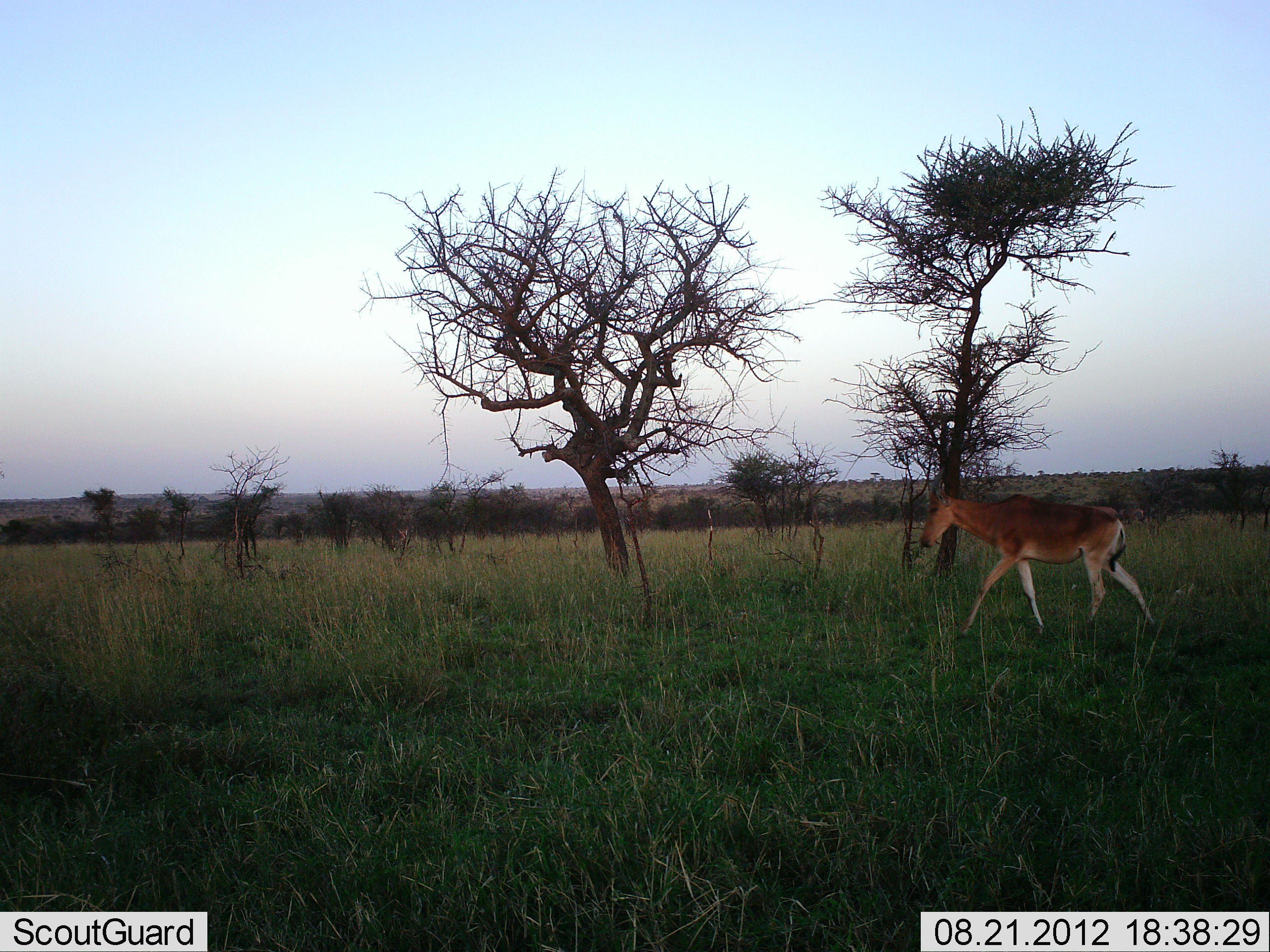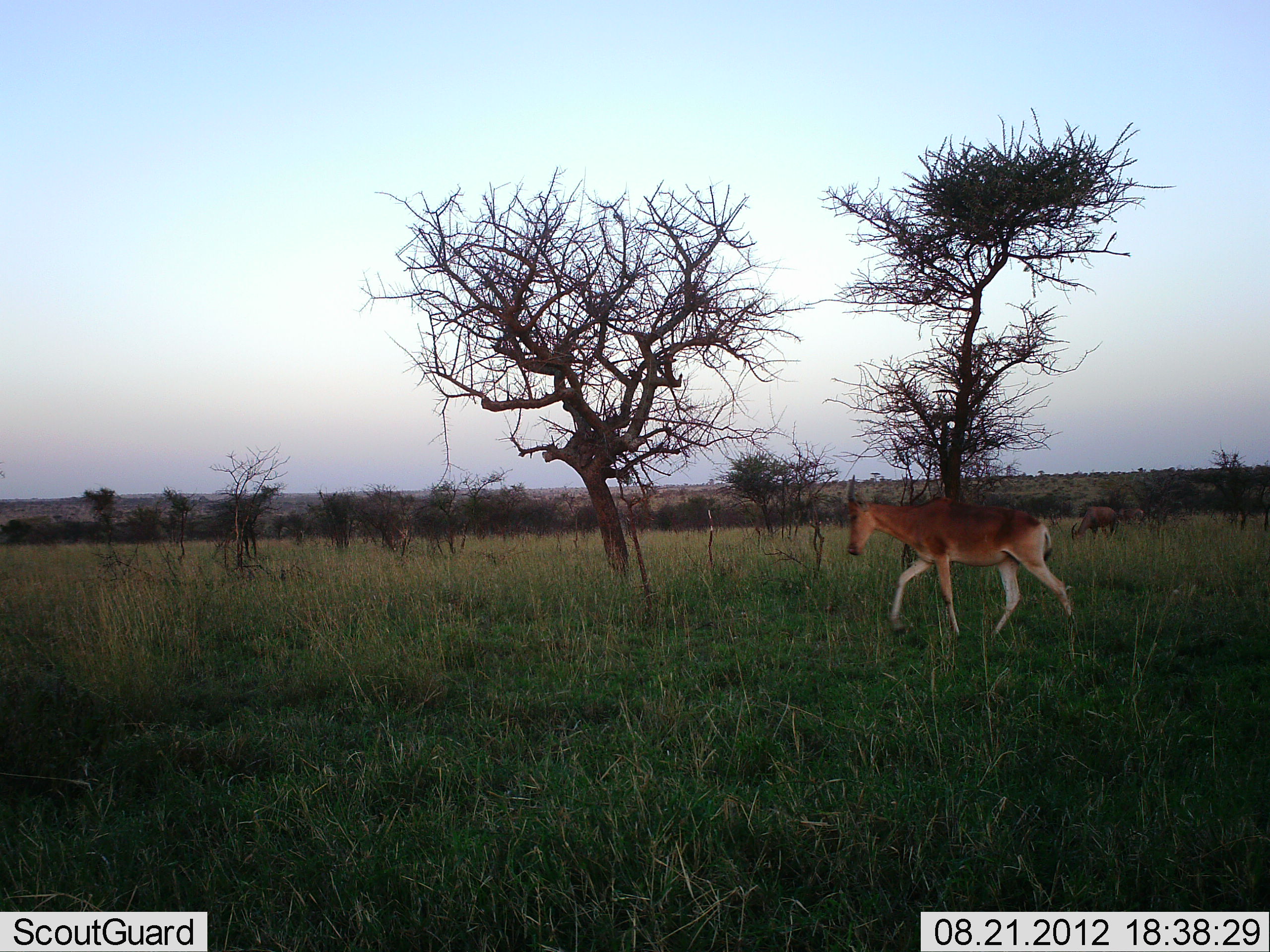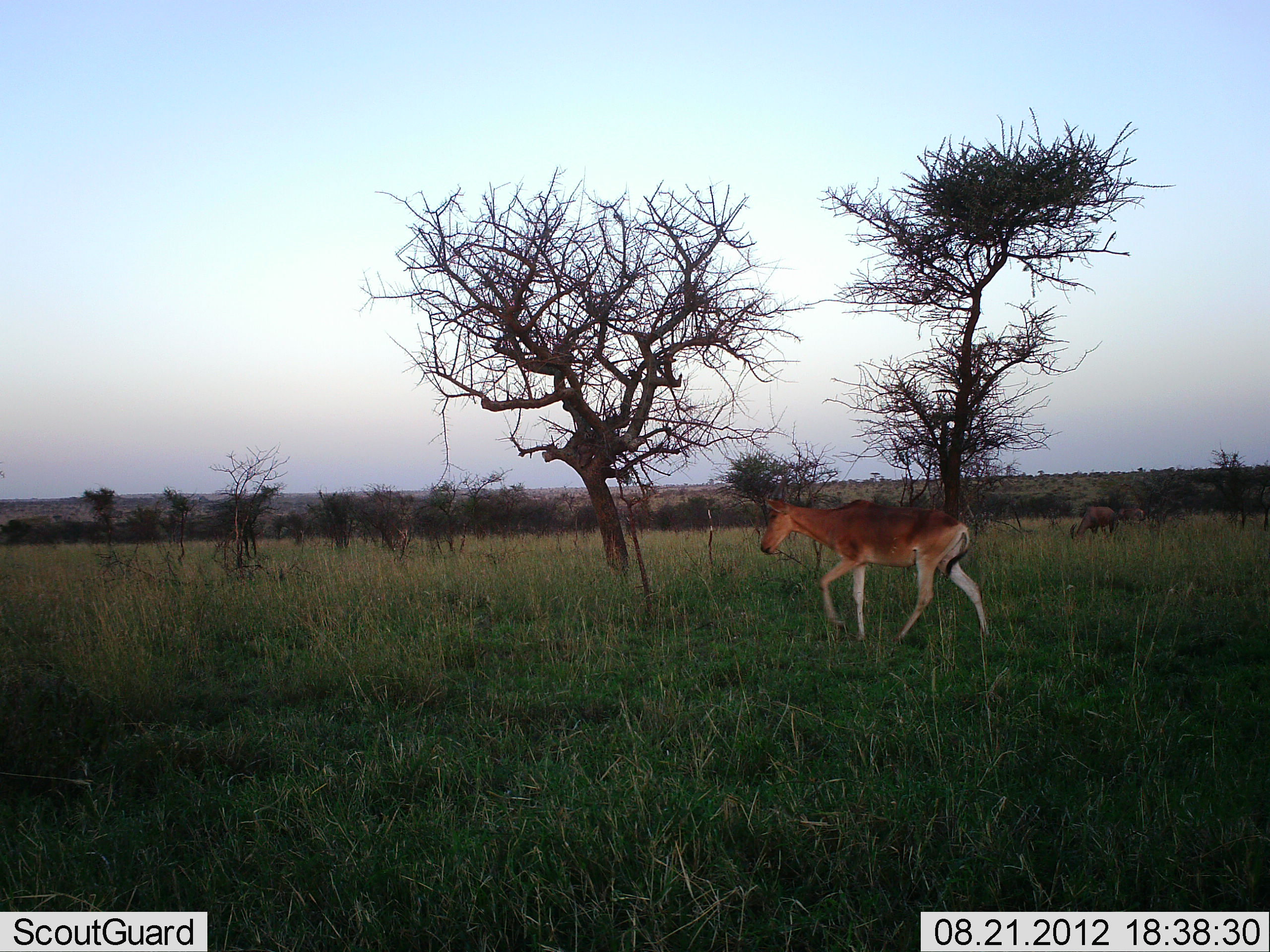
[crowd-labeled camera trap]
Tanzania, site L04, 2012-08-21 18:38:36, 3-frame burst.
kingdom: Animalia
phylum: Chordata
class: Mammalia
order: Artiodactyla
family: Bovidae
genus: Alcelaphus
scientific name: Alcelaphus buselaphus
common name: hartebeest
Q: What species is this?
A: Hartebeest (Alcelaphus buselaphus).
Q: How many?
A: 1.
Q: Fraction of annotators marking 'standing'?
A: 30%.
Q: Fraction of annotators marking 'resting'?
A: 0%.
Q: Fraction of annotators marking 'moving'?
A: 90%.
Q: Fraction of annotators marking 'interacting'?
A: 0%.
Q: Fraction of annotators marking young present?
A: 0%.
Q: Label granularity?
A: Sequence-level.